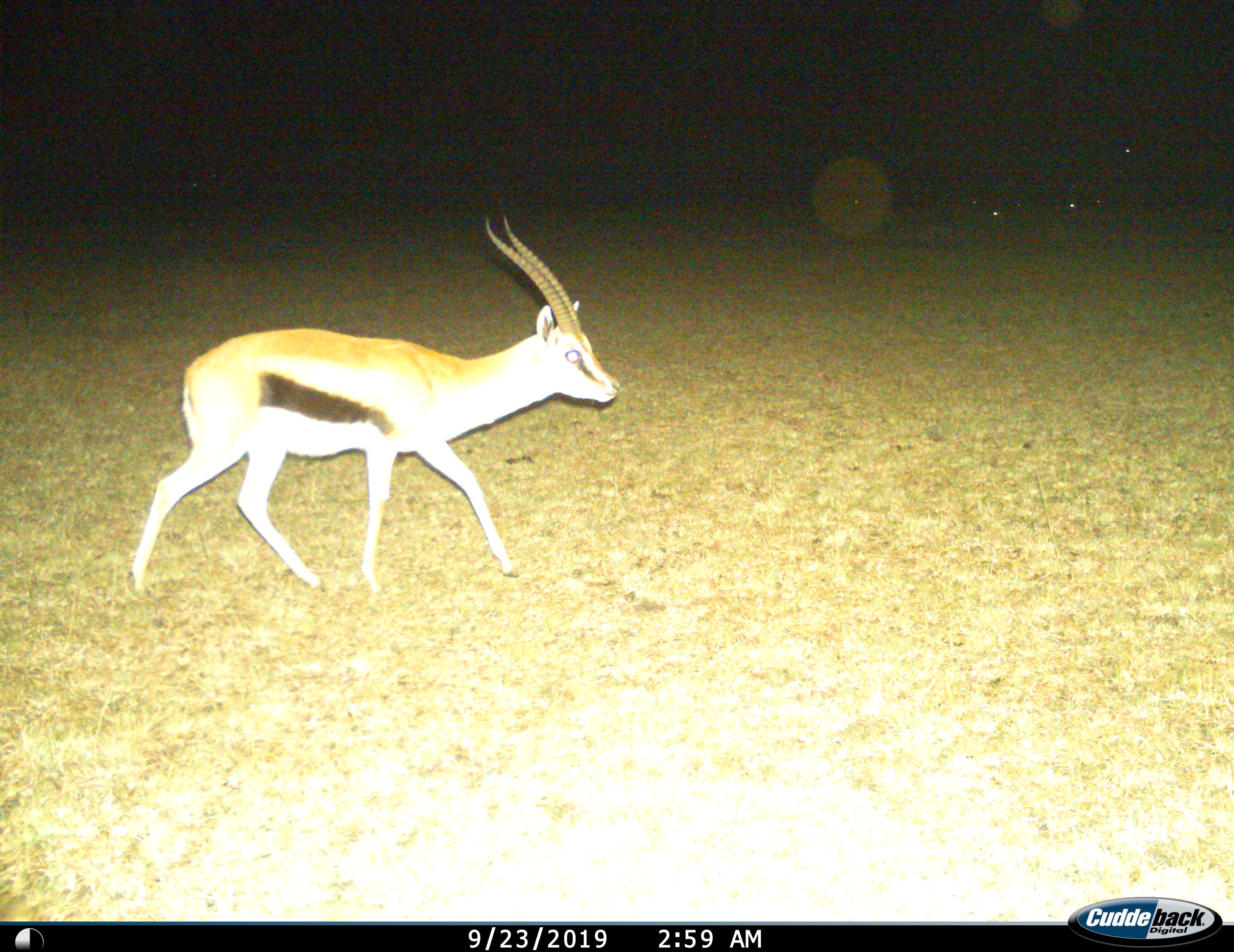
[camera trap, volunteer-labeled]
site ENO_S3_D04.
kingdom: Animalia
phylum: Chordata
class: Mammalia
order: Artiodactyla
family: Bovidae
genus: Eudorcas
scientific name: Eudorcas thomsonii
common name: thomson's gazelle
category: gazellethomsons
Gazellethomsons (thomson's gazelle) (Eudorcas thomsonii), count 1. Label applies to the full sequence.